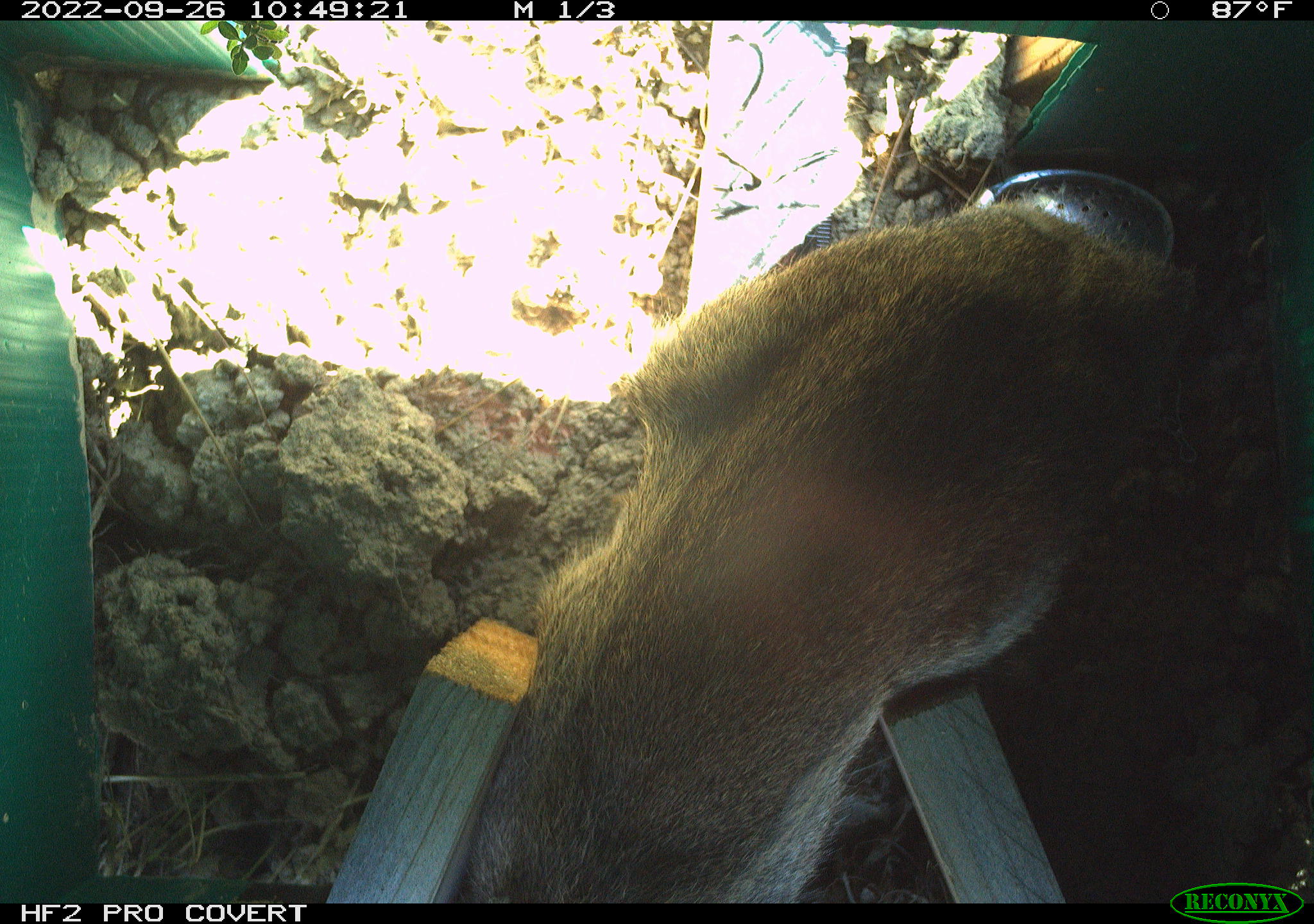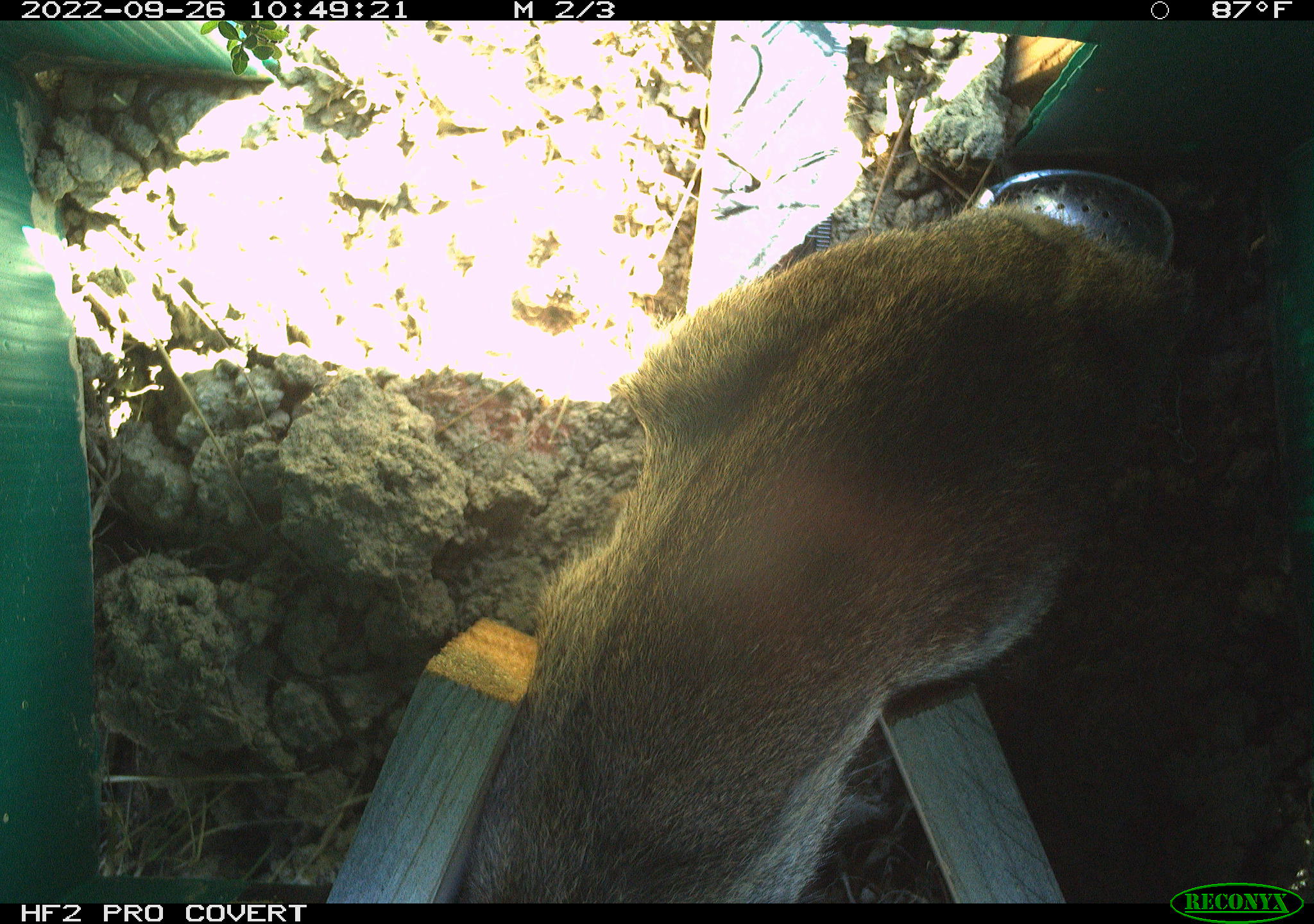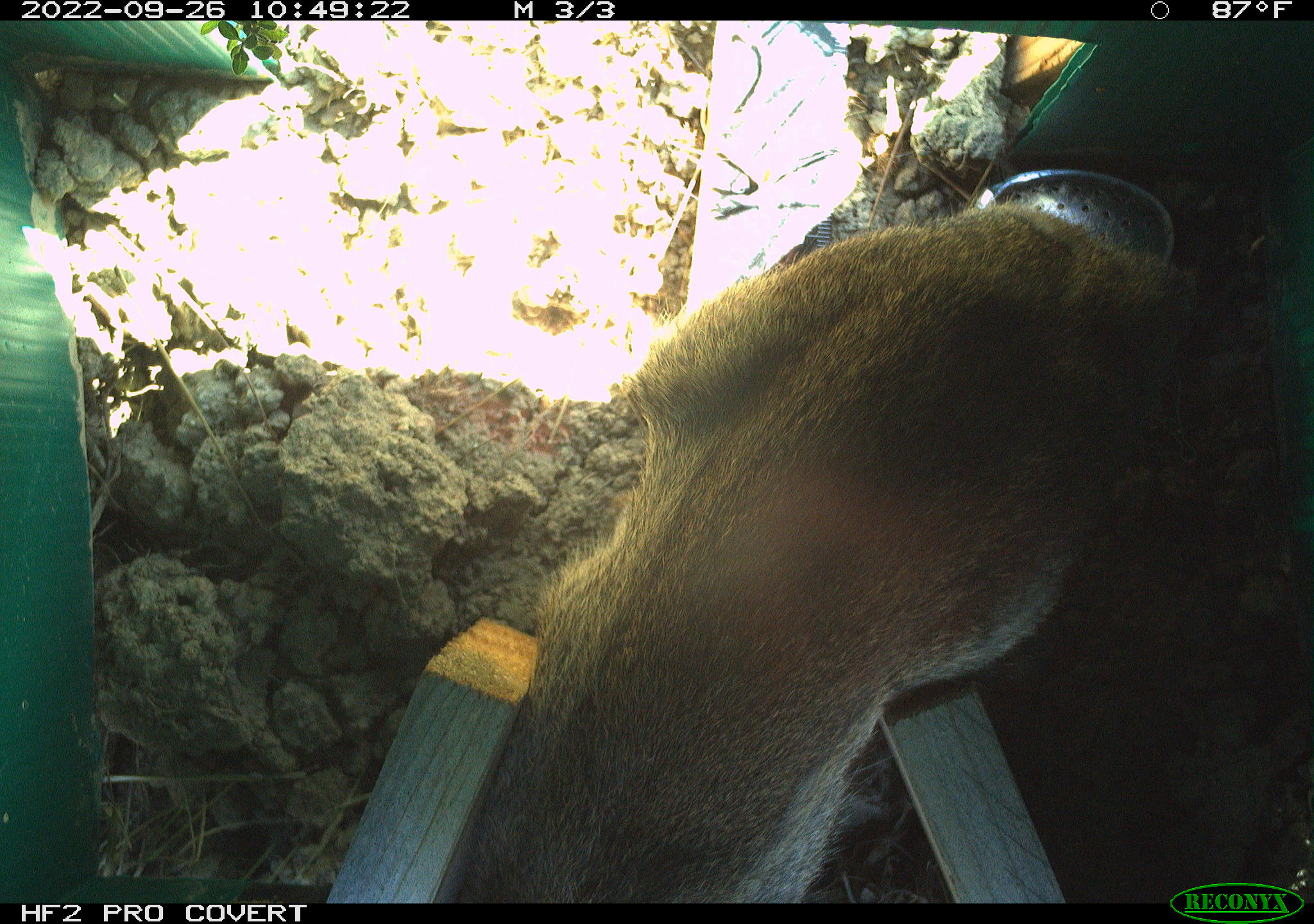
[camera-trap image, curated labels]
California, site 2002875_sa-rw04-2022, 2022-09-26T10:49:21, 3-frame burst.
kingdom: Animalia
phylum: Chordata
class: Mammalia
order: Lagomorpha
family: Leporidae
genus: Sylvilagus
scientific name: Sylvilagus bachmani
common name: brush rabbit